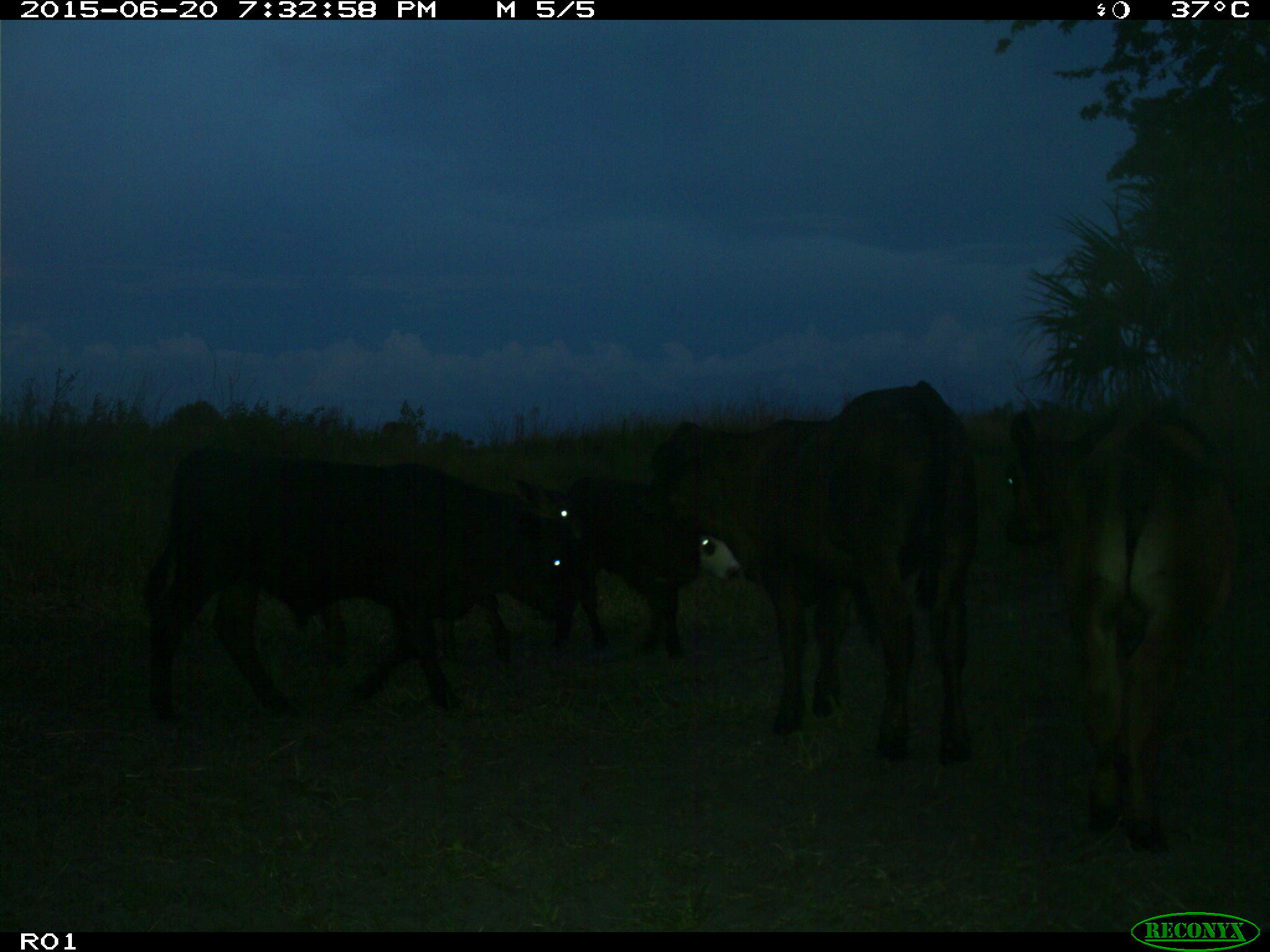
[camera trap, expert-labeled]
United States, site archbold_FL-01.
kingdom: Animalia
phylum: Chordata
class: Mammalia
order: Artiodactyla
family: Bovidae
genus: Bos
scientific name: Bos taurus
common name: domestic cow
Bos taurus (domestic cow).